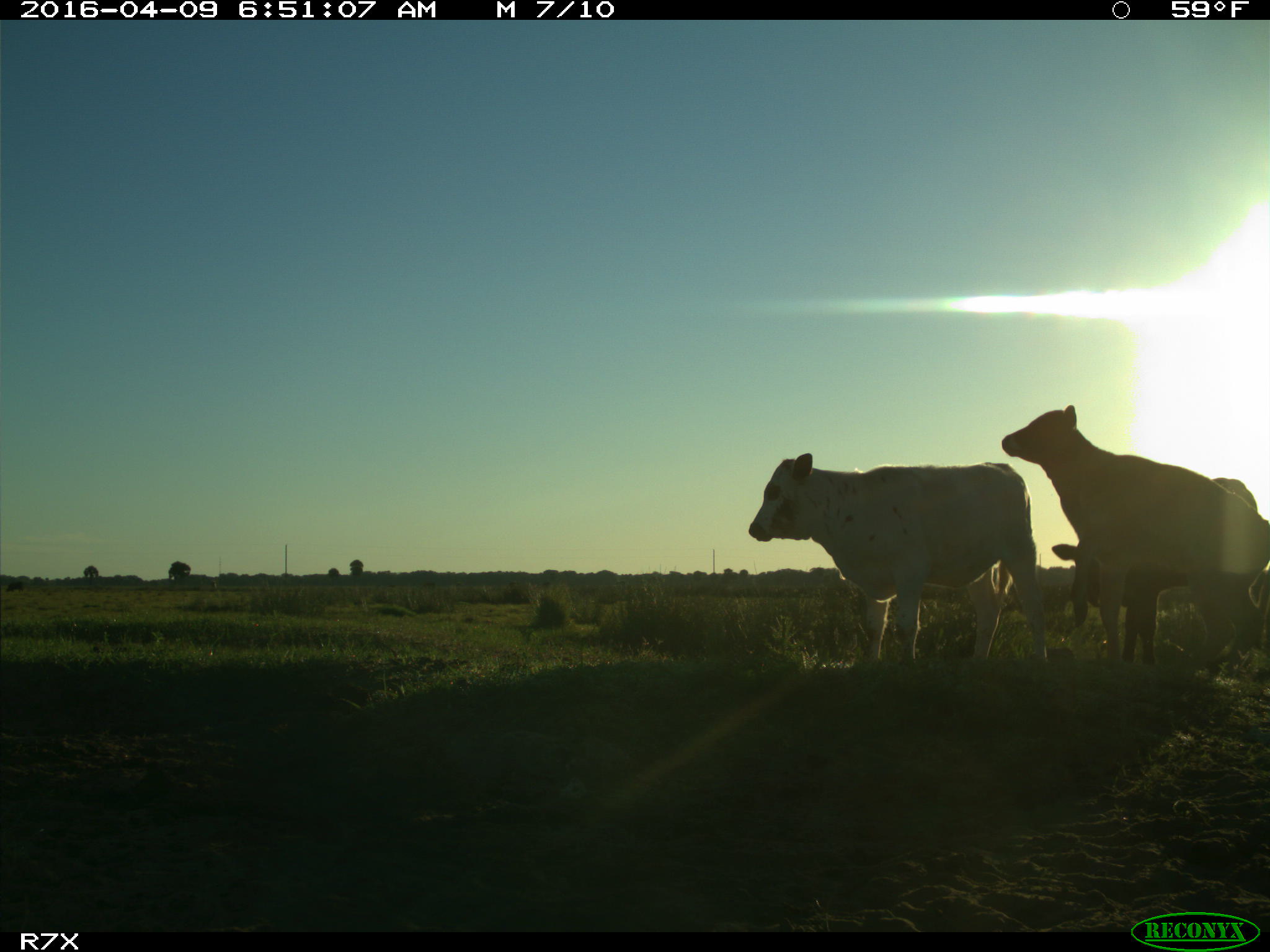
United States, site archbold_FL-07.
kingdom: Animalia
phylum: Chordata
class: Mammalia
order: Artiodactyla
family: Bovidae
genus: Bos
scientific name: Bos taurus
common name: domestic cow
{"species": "Bos taurus (domestic cow)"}